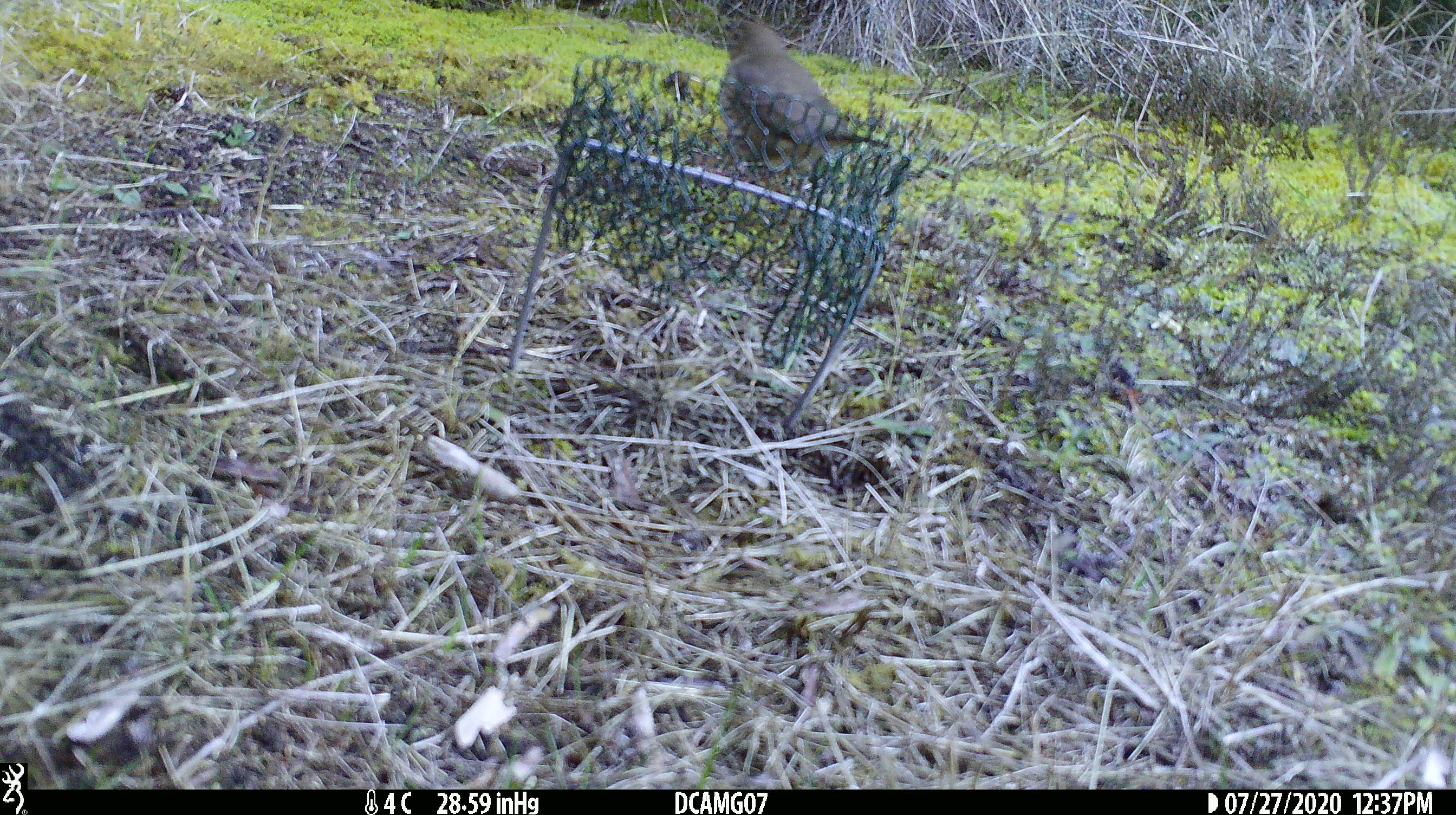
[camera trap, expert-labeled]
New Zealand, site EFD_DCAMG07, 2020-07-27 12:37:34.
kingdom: Animalia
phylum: Chordata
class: Aves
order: Passeriformes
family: Turdidae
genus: Turdus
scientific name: Turdus philomelos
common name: song thrush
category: thrush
Thrush (song thrush) (Turdus philomelos).